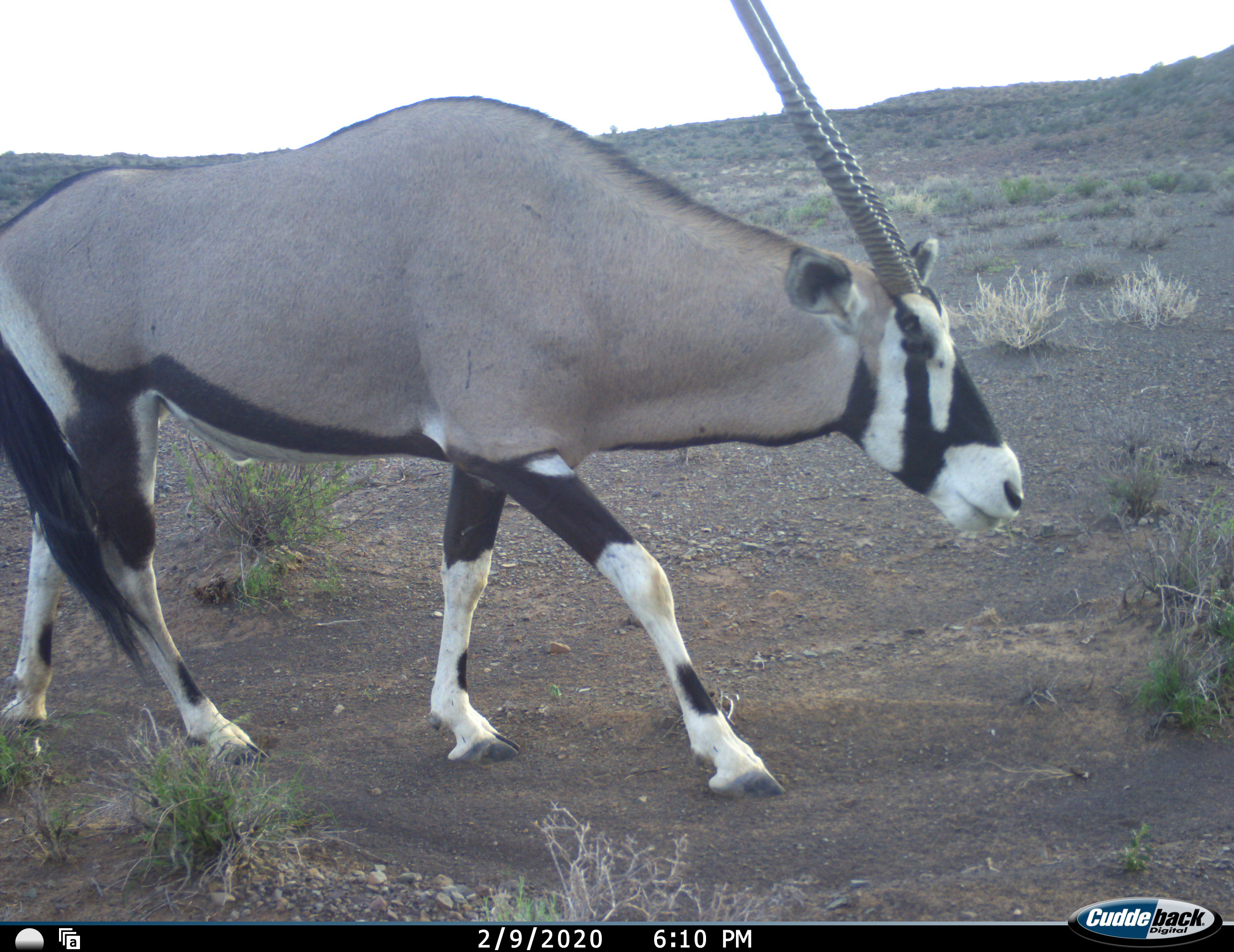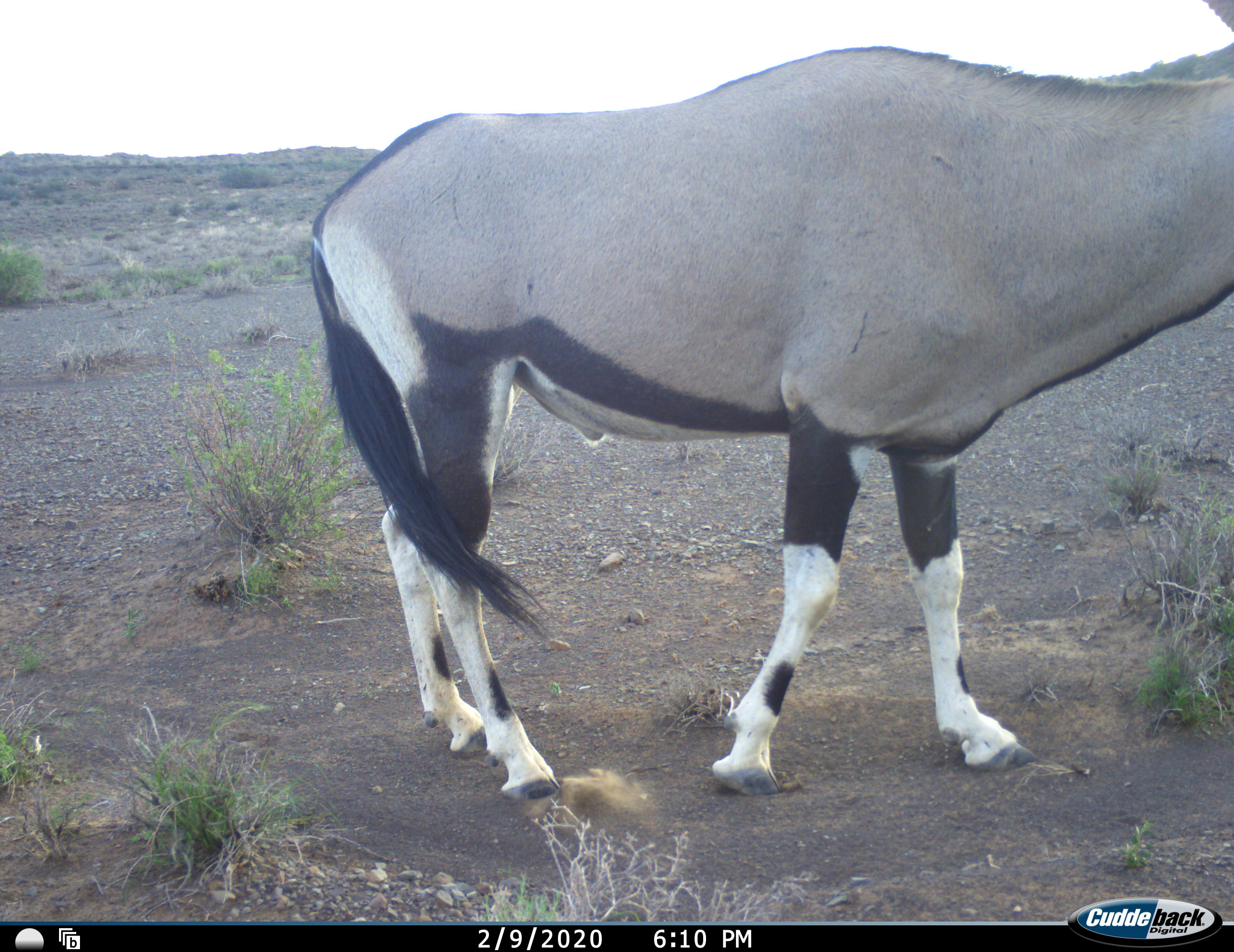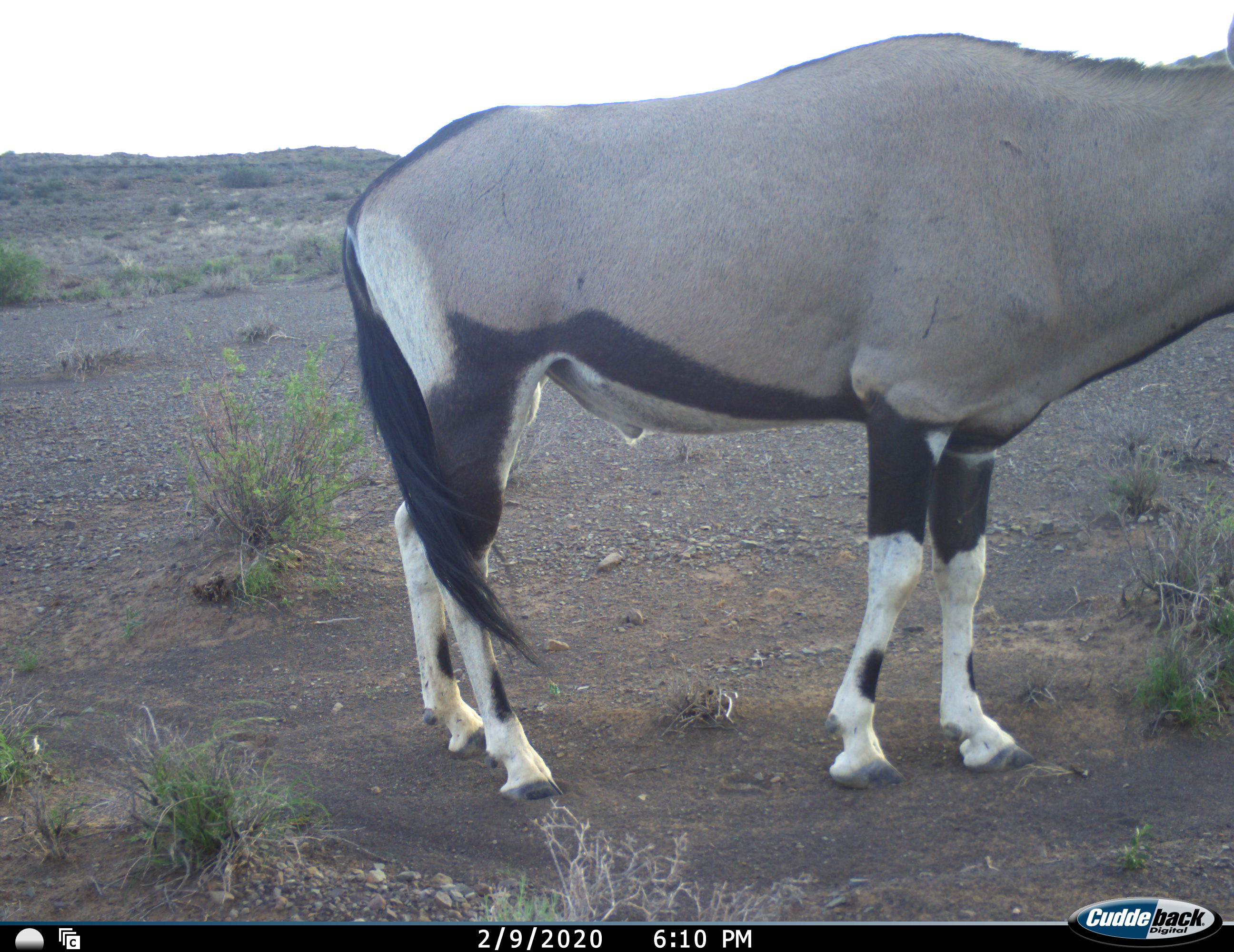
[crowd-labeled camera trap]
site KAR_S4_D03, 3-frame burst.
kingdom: Animalia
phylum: Chordata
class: Mammalia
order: Artiodactyla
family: Bovidae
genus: Oryx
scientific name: Oryx gazella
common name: gemsbok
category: oryx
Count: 1.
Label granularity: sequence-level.